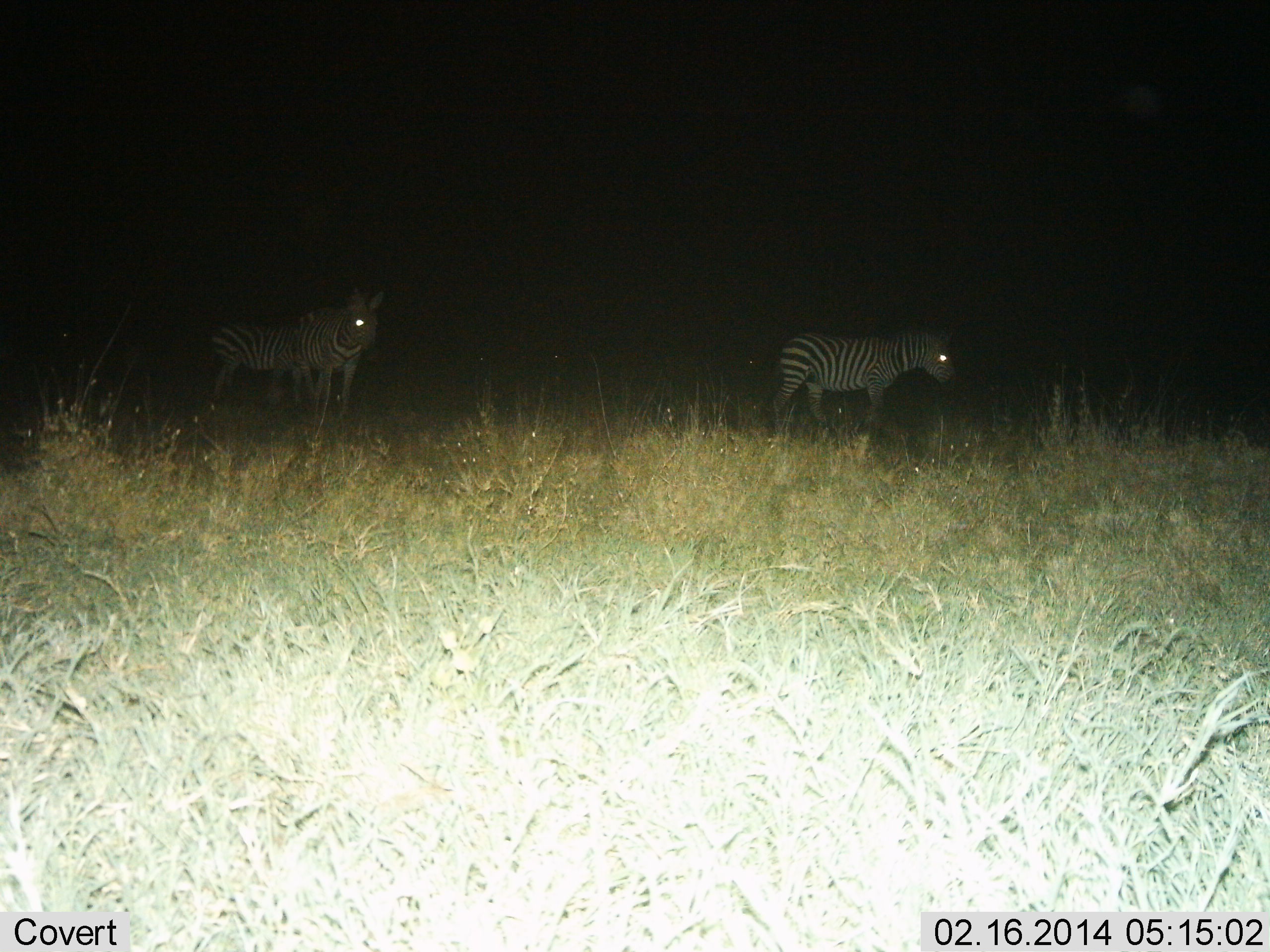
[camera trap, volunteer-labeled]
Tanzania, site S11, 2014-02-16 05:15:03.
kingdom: Animalia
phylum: Chordata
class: Mammalia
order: Perissodactyla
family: Equidae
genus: Equus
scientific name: Equus quagga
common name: plains zebra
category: zebra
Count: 2.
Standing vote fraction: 90%.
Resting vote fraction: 0%.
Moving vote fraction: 10%.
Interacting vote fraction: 0%.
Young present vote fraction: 0%.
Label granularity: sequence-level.